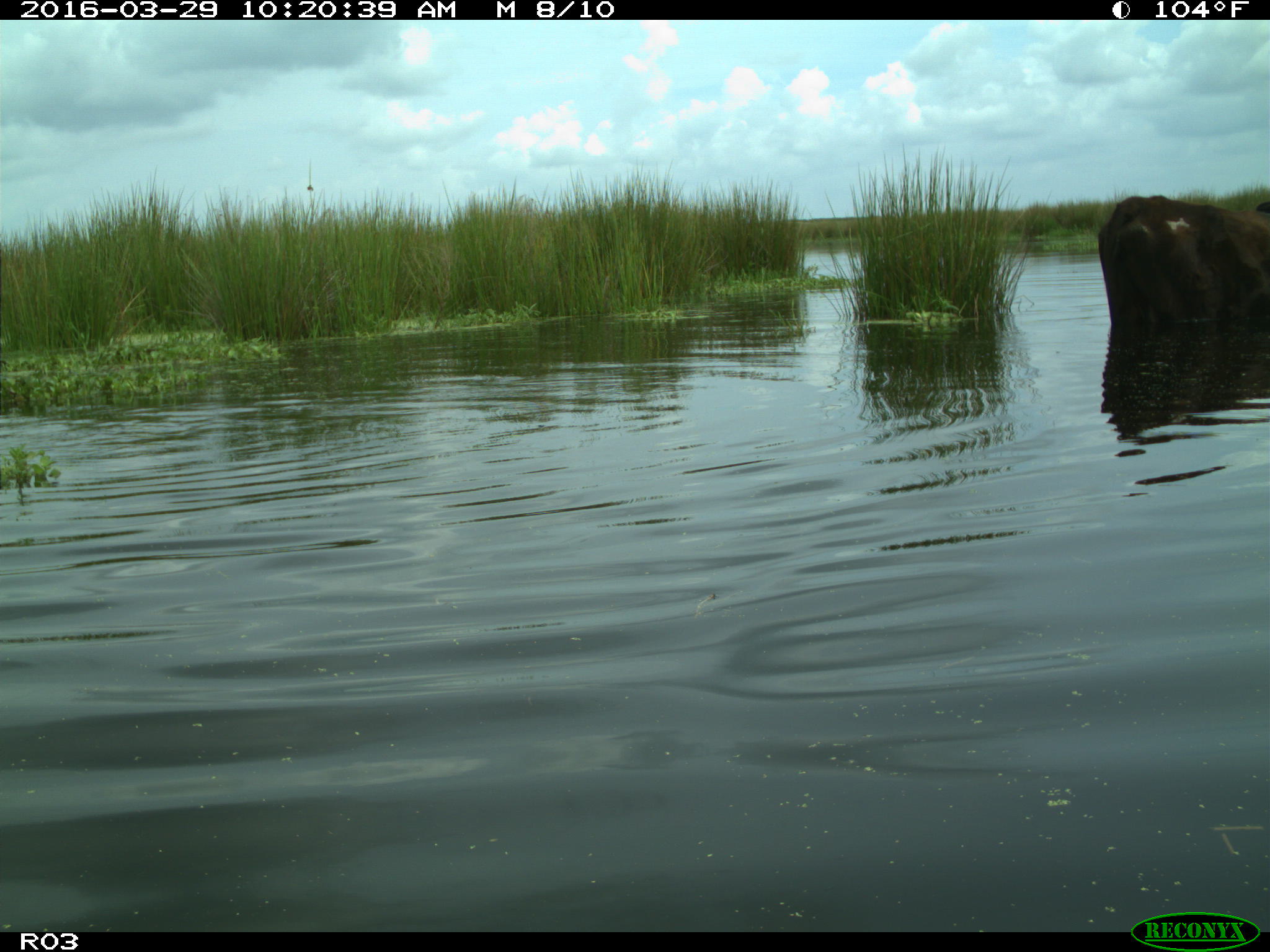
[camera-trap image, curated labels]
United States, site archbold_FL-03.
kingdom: Animalia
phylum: Chordata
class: Mammalia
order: Artiodactyla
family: Bovidae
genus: Bos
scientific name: Bos taurus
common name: domestic cow